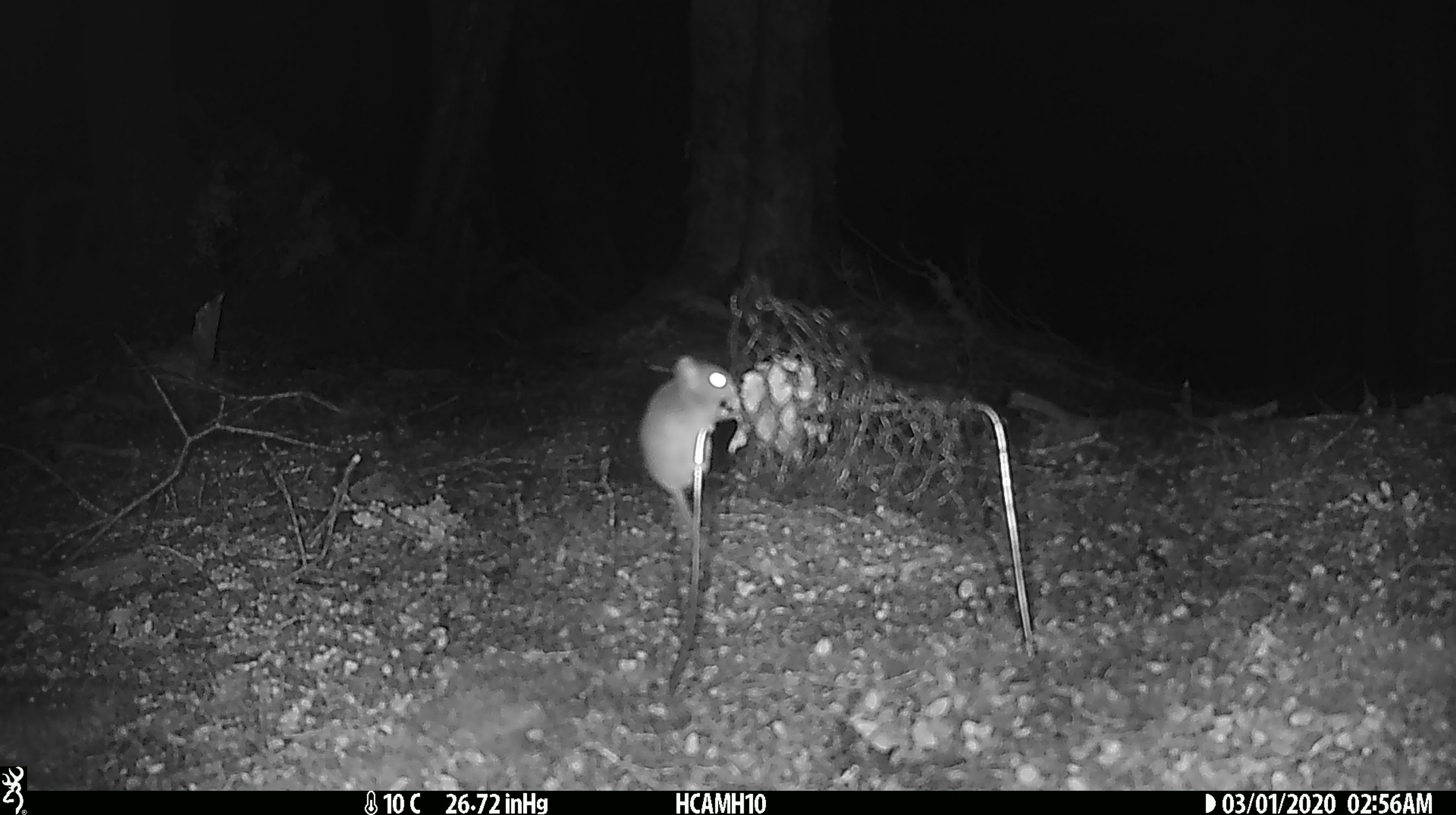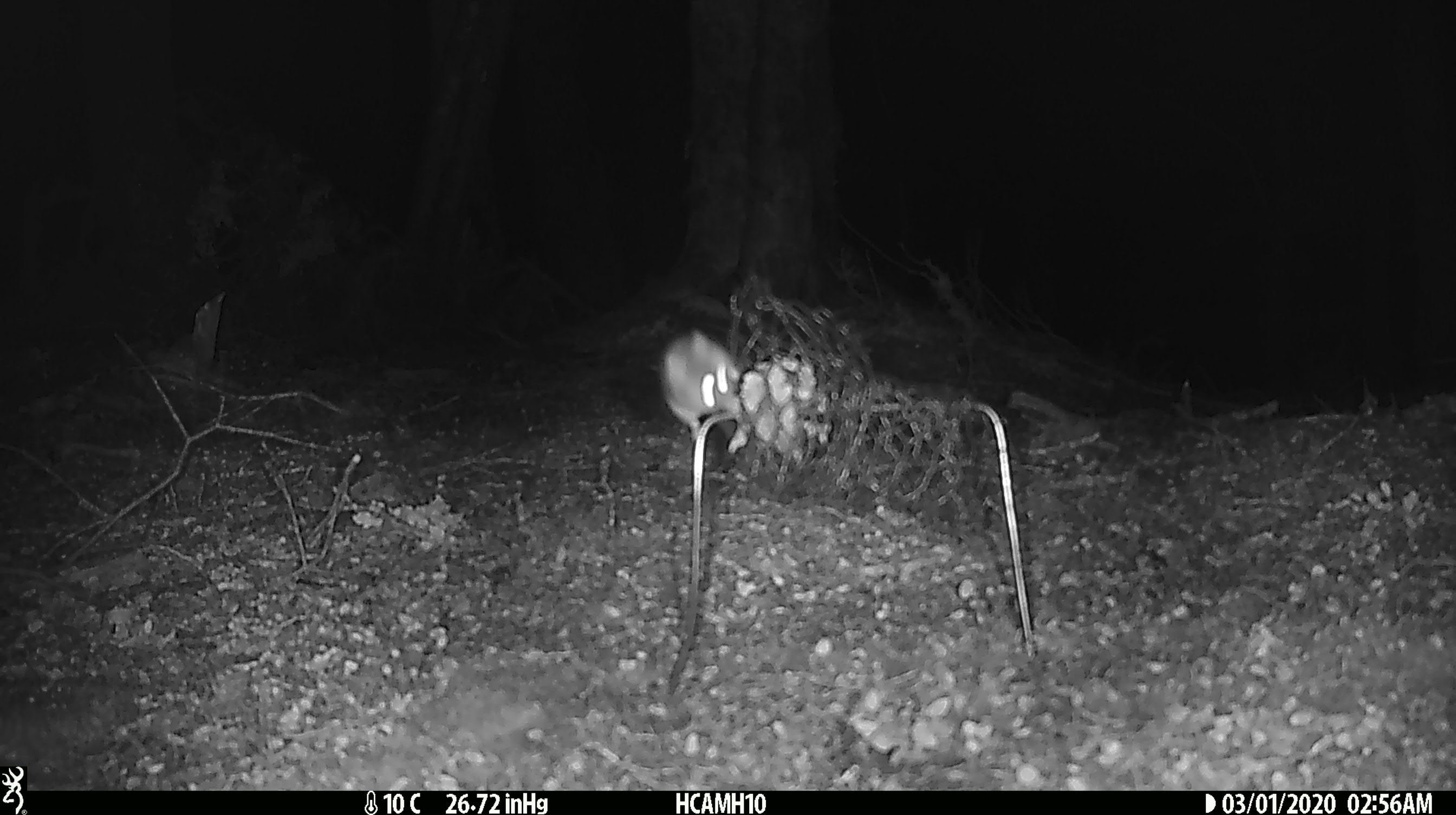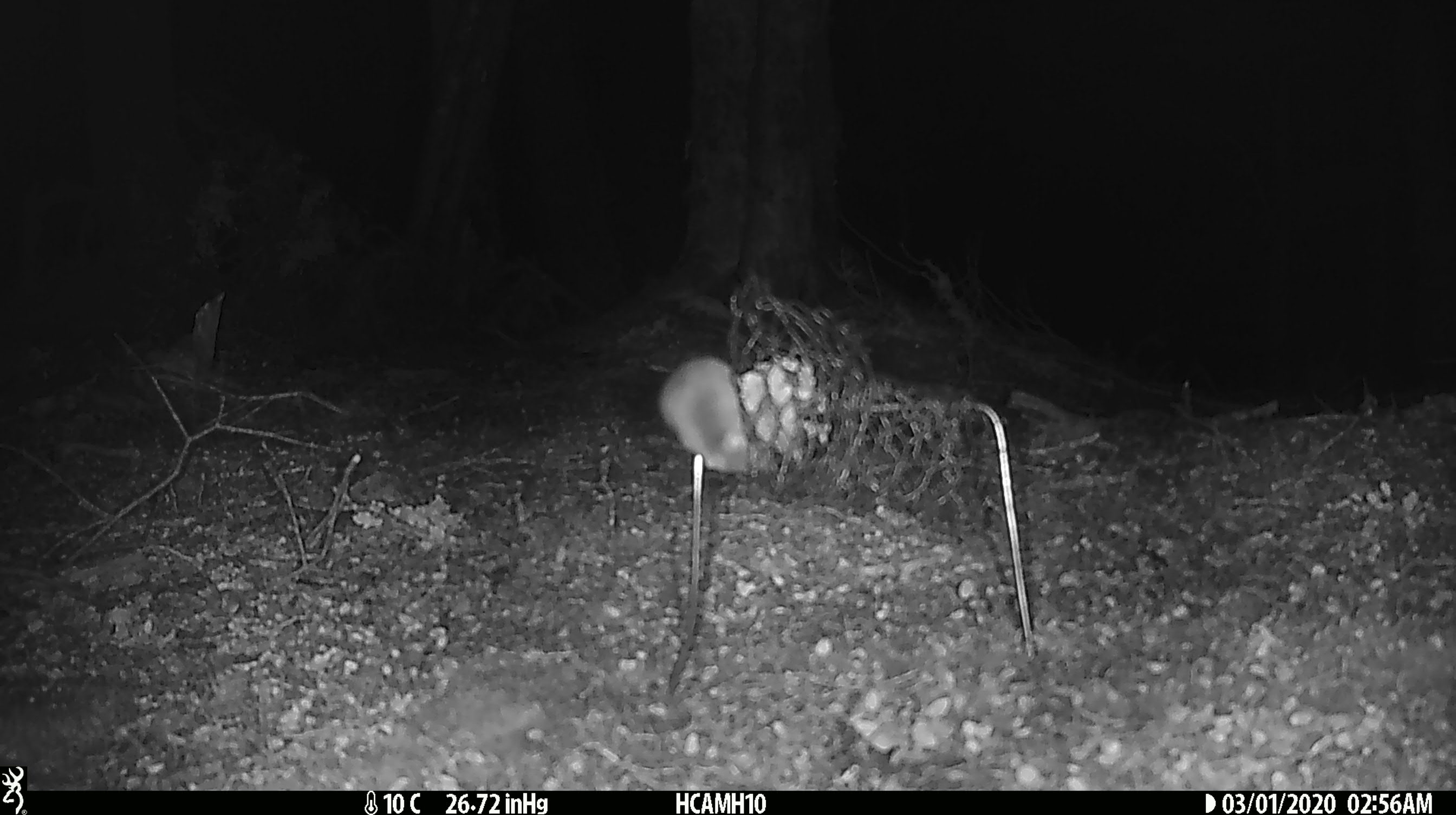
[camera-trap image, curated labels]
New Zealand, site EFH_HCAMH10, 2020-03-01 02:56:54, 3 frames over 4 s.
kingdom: Animalia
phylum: Chordata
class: Mammalia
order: Rodentia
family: Muridae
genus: Mus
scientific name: Mus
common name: mouse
Mouse (Mus).